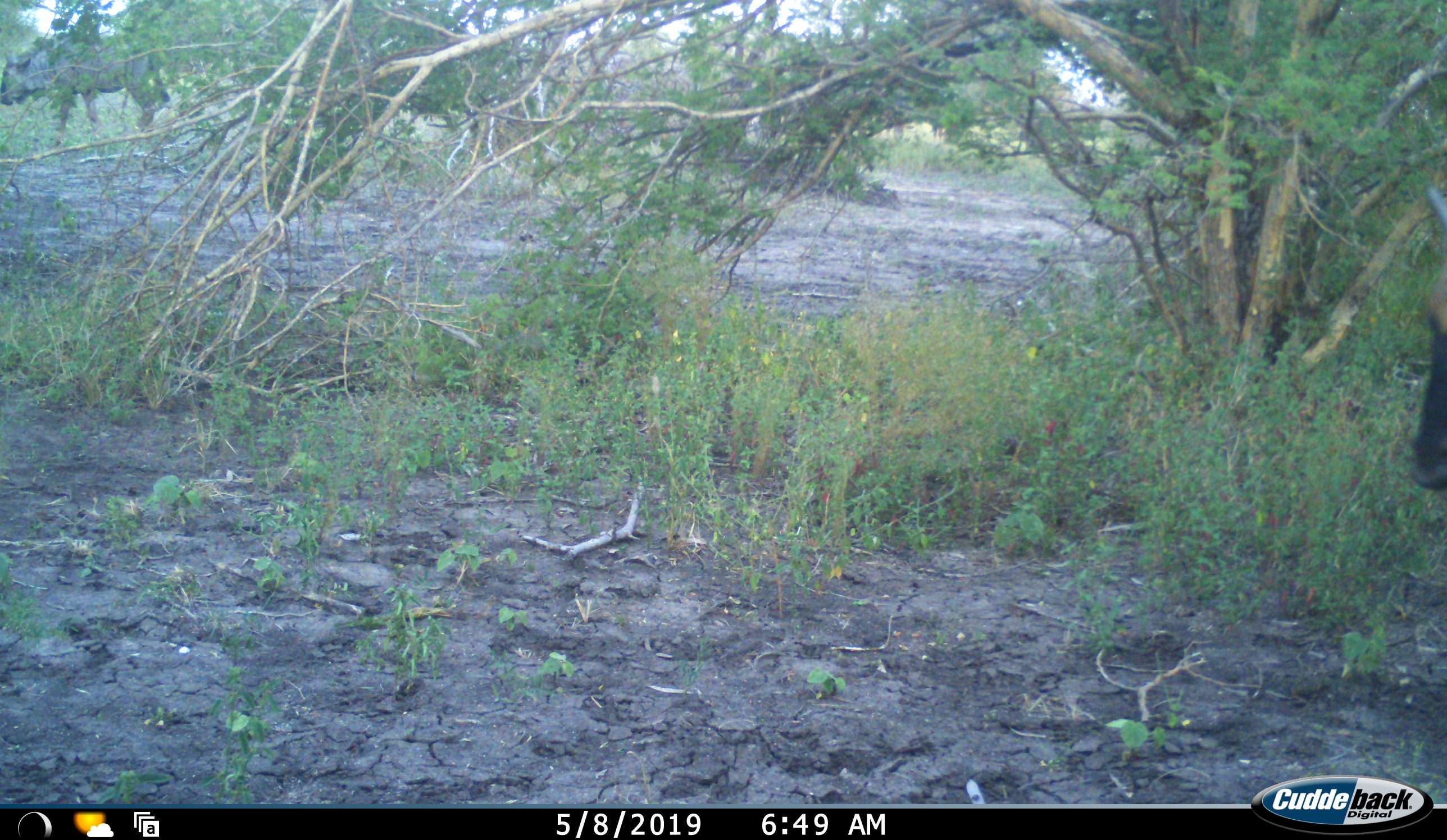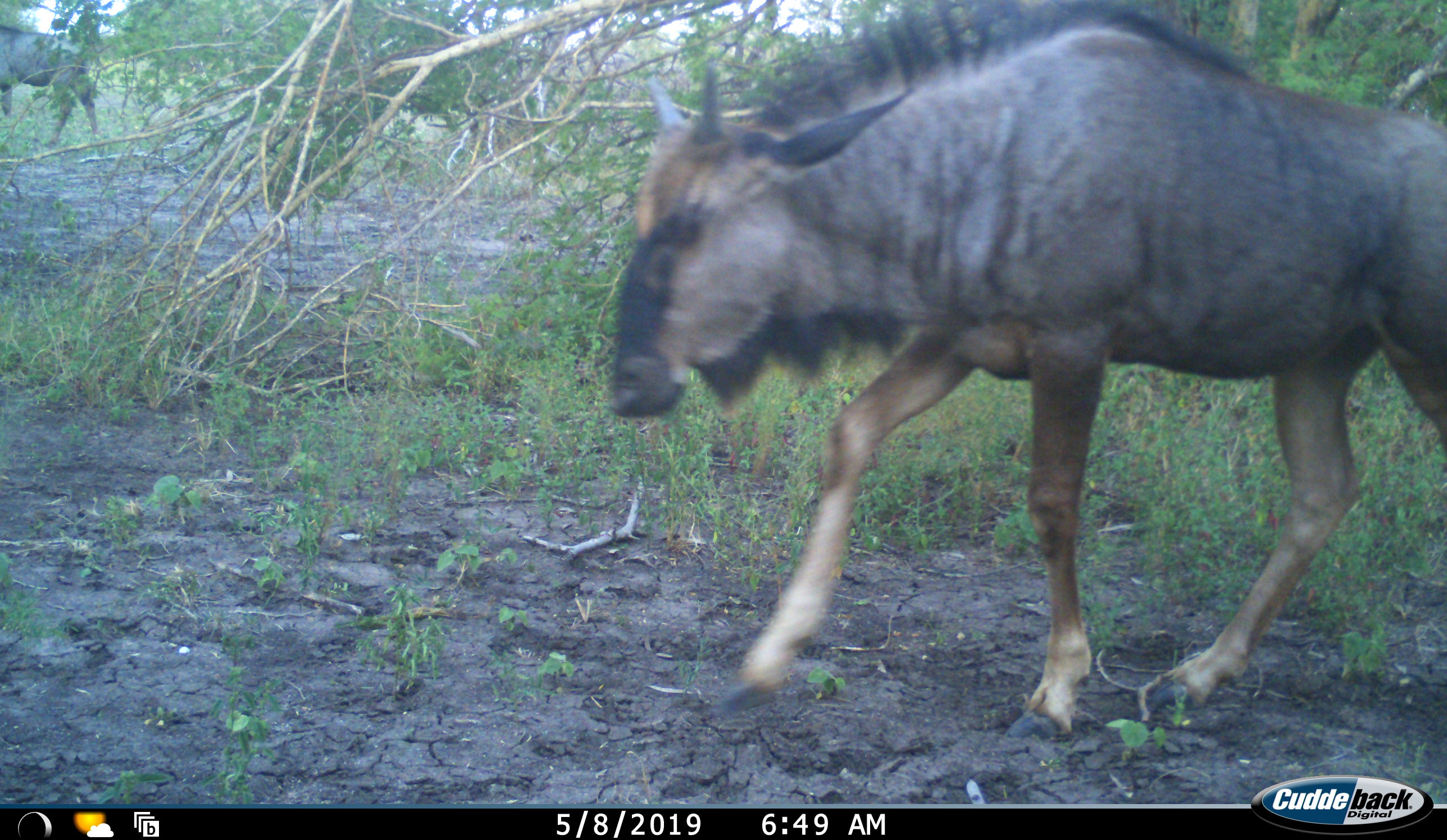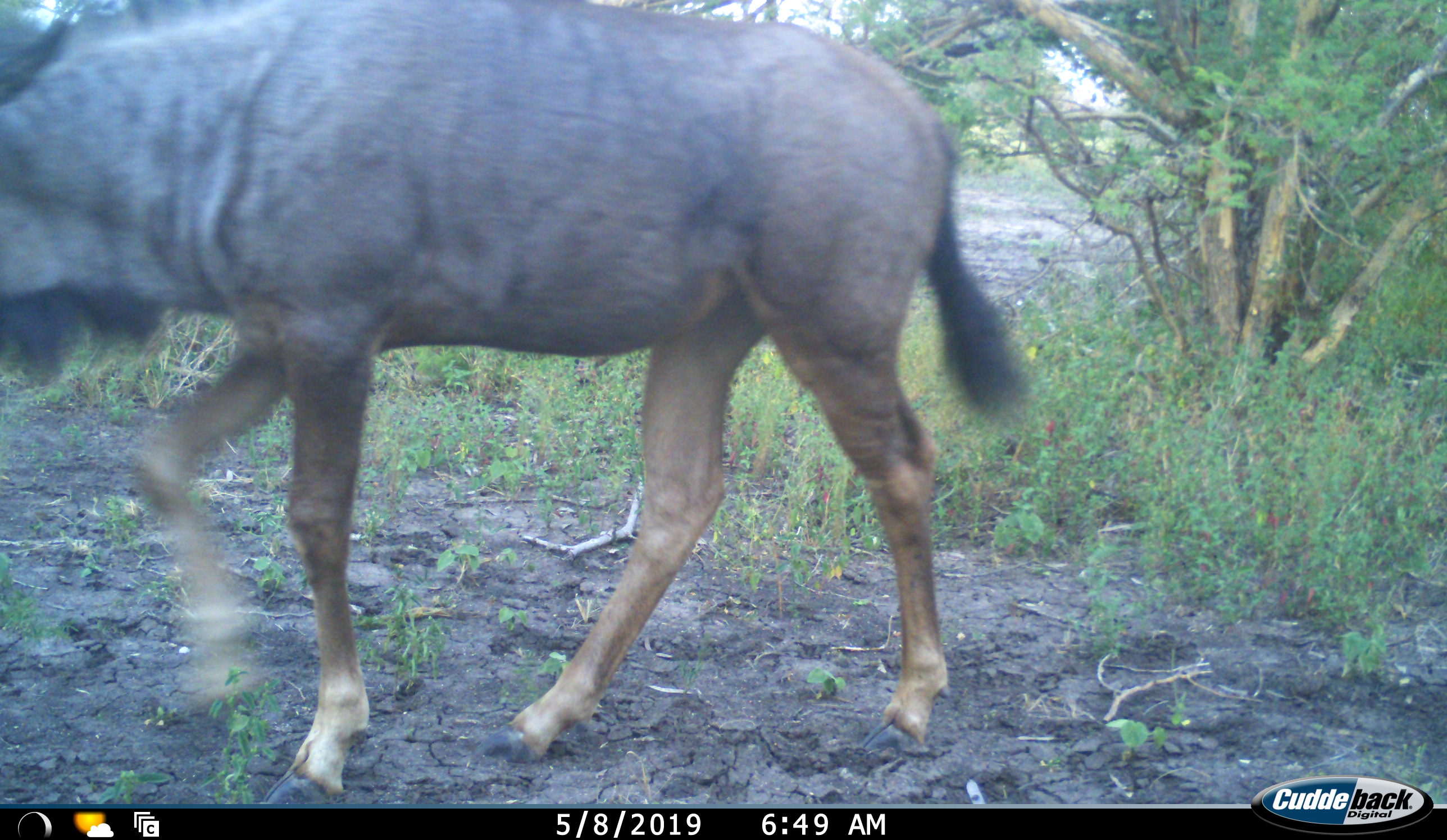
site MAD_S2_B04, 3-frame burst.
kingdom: Animalia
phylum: Chordata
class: Mammalia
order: Artiodactyla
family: Bovidae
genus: Connochaetes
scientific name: Connochaetes taurinus taurinus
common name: blue wildebeest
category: wildebeestblue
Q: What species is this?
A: Wildebeestblue (blue wildebeest) (Connochaetes taurinus taurinus).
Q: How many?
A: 1.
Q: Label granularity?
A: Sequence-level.